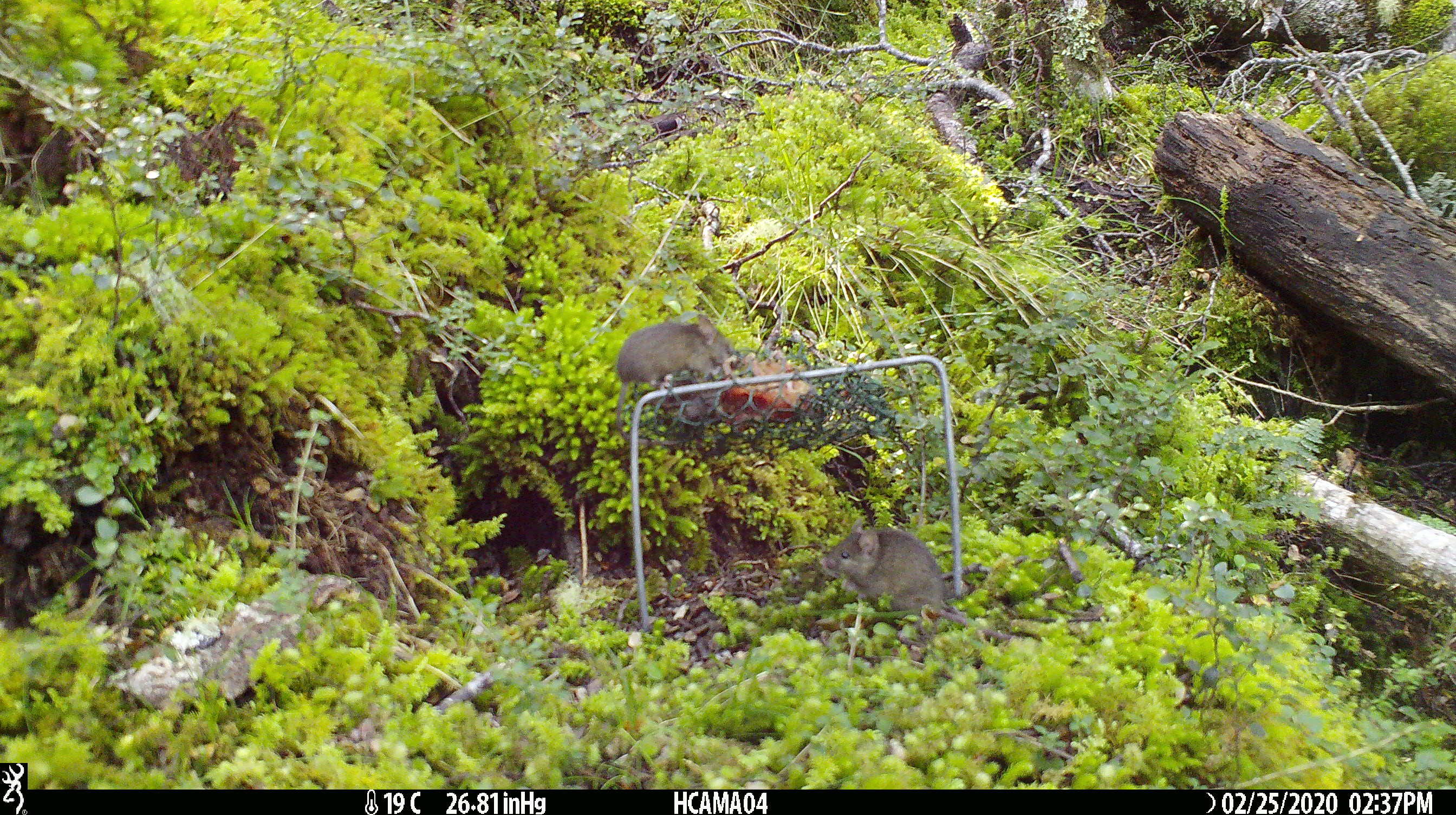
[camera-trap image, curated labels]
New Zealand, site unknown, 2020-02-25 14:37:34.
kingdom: Animalia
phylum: Chordata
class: Mammalia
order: Rodentia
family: Muridae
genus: Mus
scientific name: Mus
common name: mouse